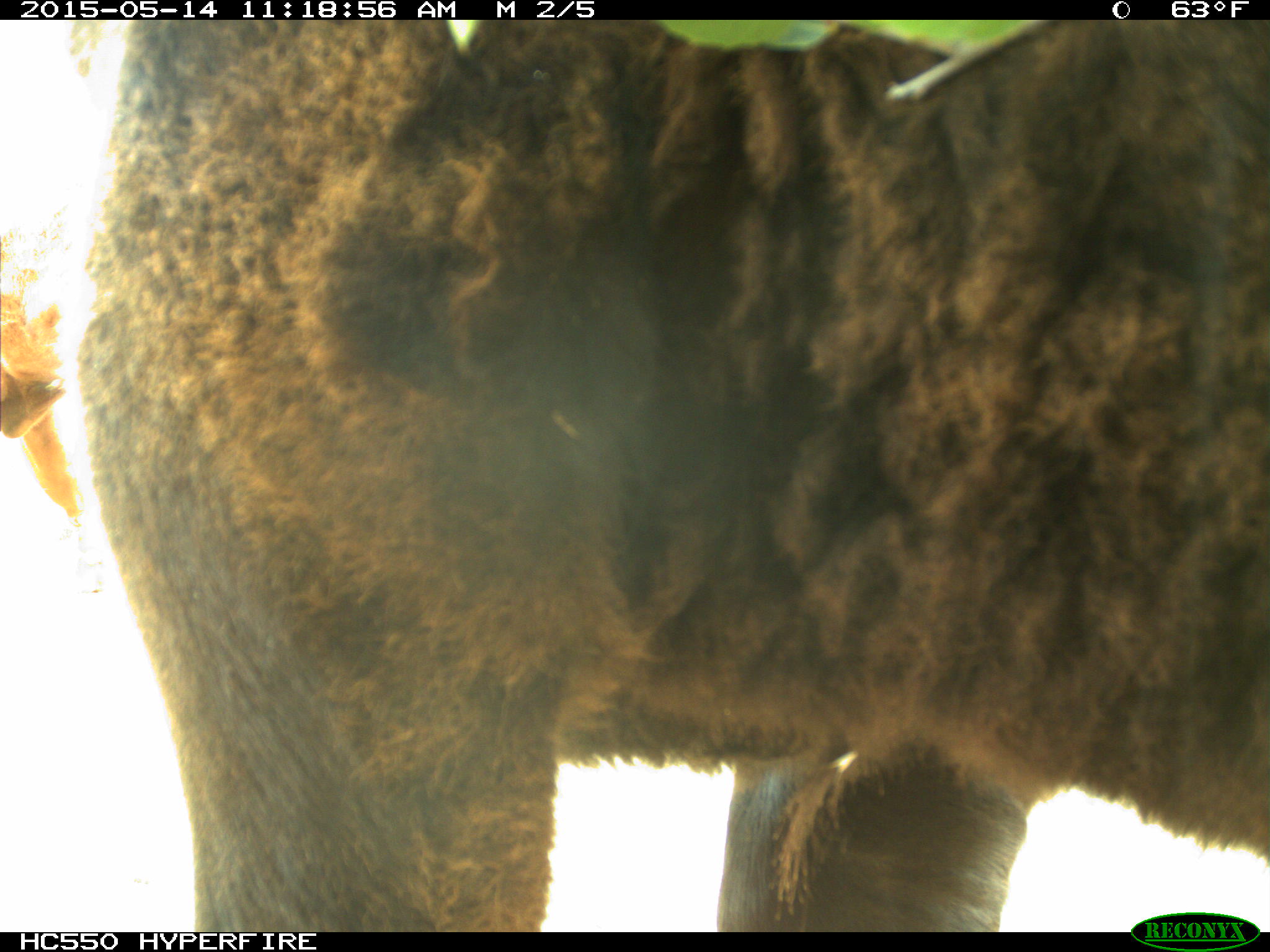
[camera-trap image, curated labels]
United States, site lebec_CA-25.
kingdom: Animalia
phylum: Chordata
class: Mammalia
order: Artiodactyla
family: Bovidae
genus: Bos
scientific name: Bos taurus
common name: domestic cow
Bos taurus (domestic cow).